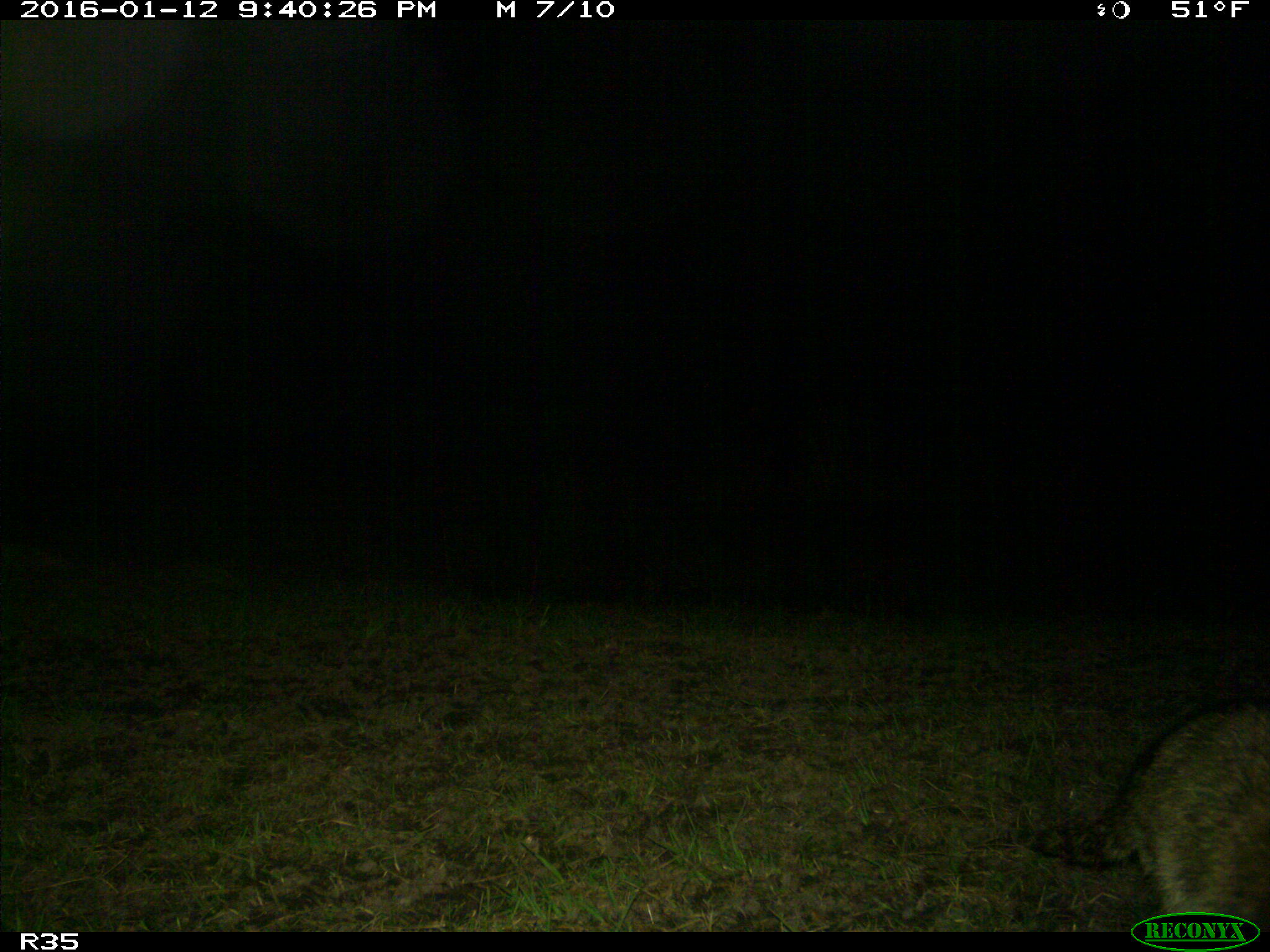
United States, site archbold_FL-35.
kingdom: Animalia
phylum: Chordata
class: Mammalia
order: Carnivora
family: Procyonidae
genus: Procyon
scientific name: Procyon lotor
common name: common raccoon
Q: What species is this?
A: Procyon lotor (common raccoon).